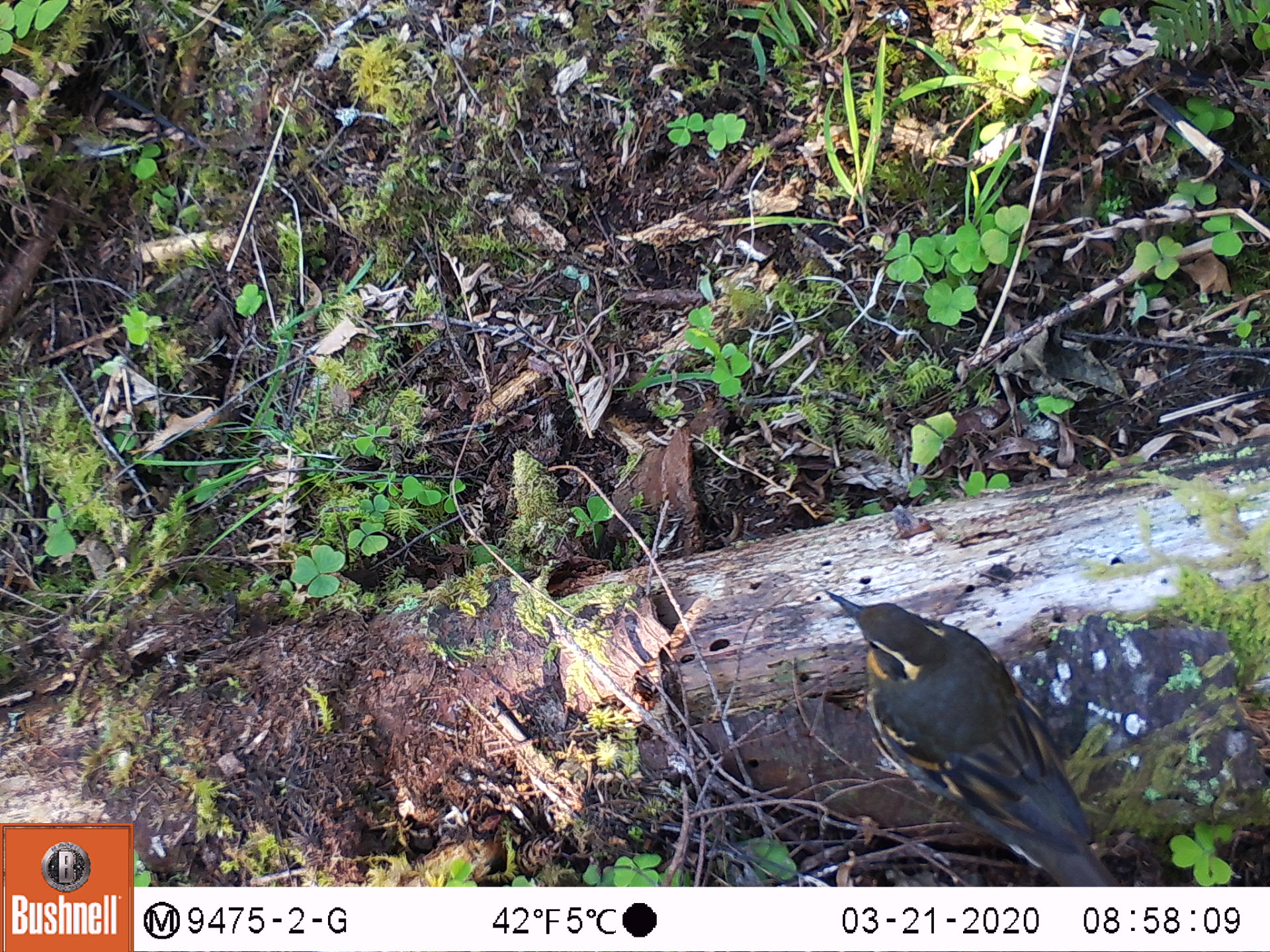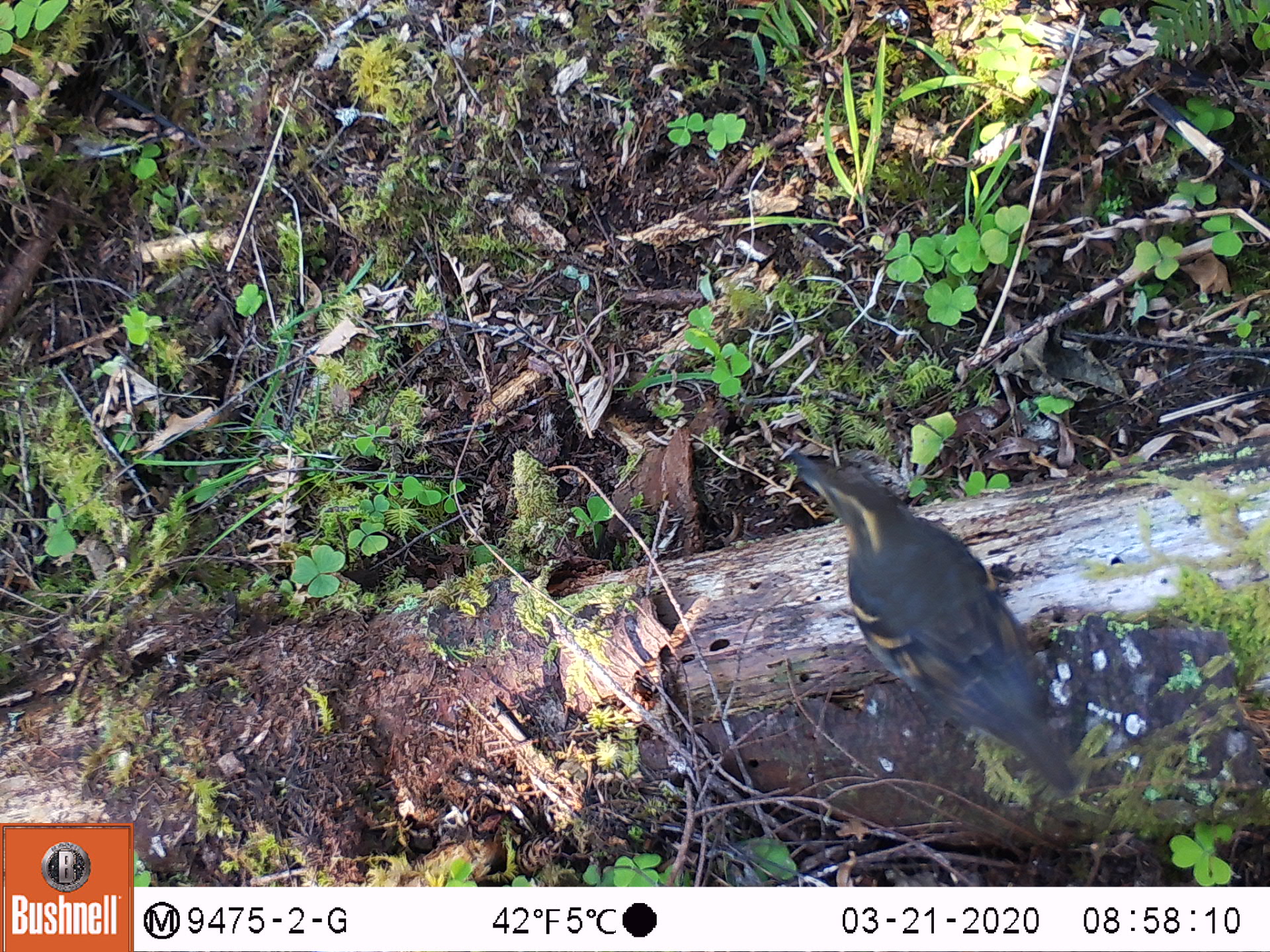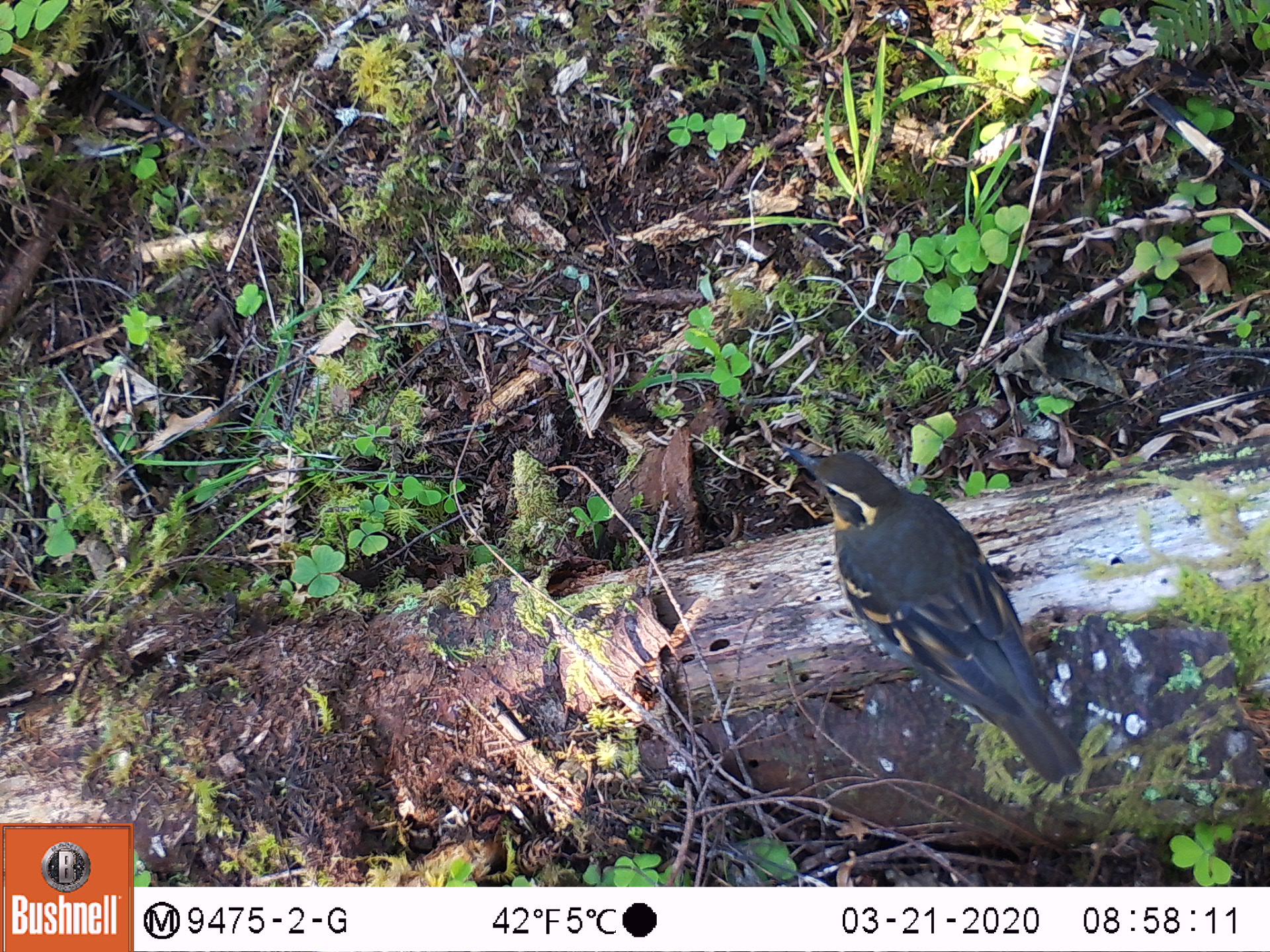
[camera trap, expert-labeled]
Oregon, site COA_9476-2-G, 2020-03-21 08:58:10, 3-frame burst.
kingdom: Animalia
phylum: Chordata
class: Aves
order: Passeriformes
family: Turdidae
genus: Ixoreus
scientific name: Ixoreus naevius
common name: varied thrush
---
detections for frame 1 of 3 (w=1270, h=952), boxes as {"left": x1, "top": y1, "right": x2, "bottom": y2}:
varied thrush: {"left": 812, "top": 589, "right": 1110, "bottom": 883}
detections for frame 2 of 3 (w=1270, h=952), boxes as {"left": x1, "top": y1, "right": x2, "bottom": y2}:
varied thrush: {"left": 787, "top": 461, "right": 1073, "bottom": 795}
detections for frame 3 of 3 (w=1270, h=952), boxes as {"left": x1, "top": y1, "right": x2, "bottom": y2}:
varied thrush: {"left": 797, "top": 444, "right": 1074, "bottom": 788}